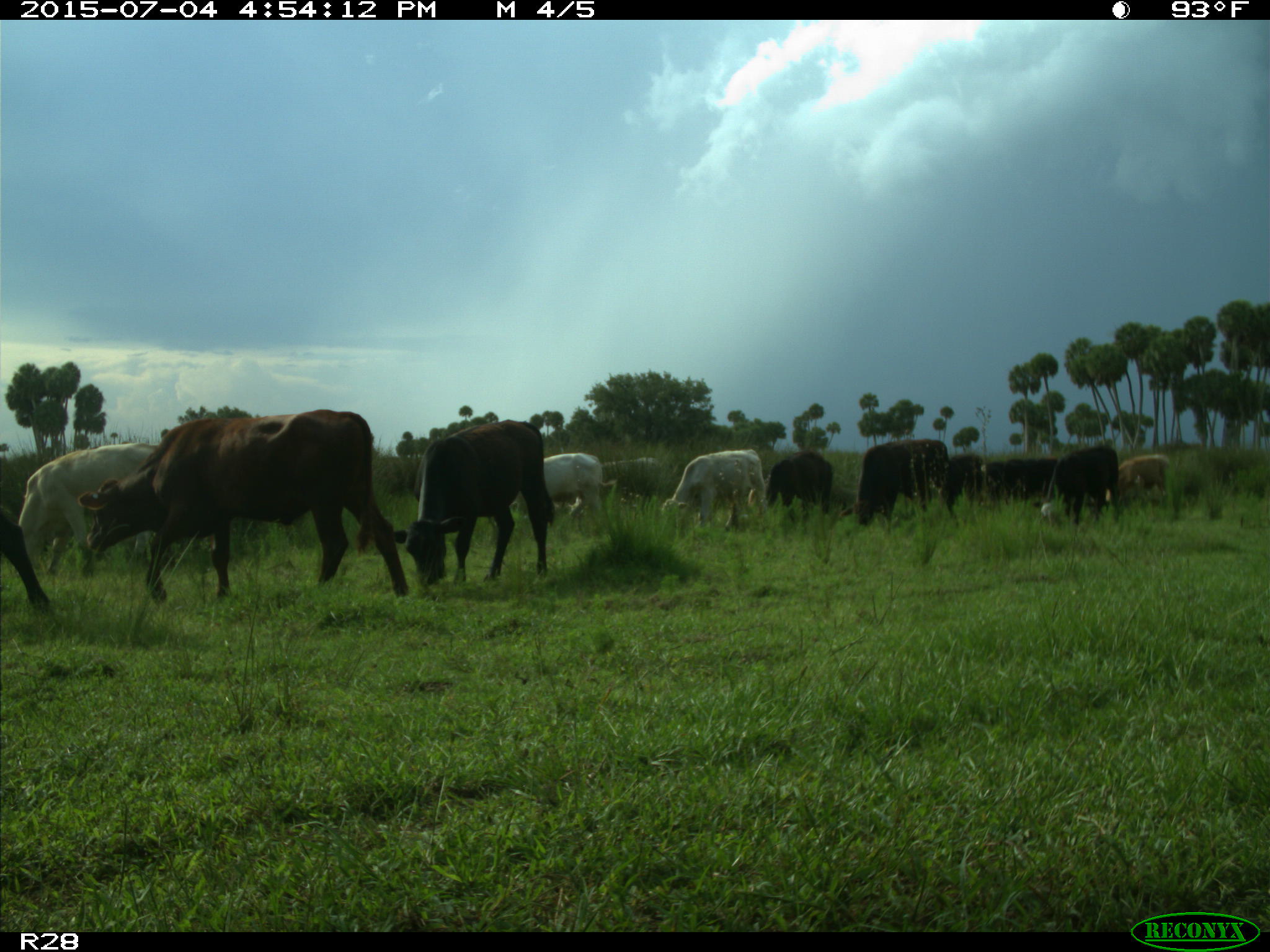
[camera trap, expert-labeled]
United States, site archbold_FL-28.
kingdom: Animalia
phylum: Chordata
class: Mammalia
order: Artiodactyla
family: Bovidae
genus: Bos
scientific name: Bos taurus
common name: domestic cow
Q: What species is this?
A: Bos taurus (domestic cow).